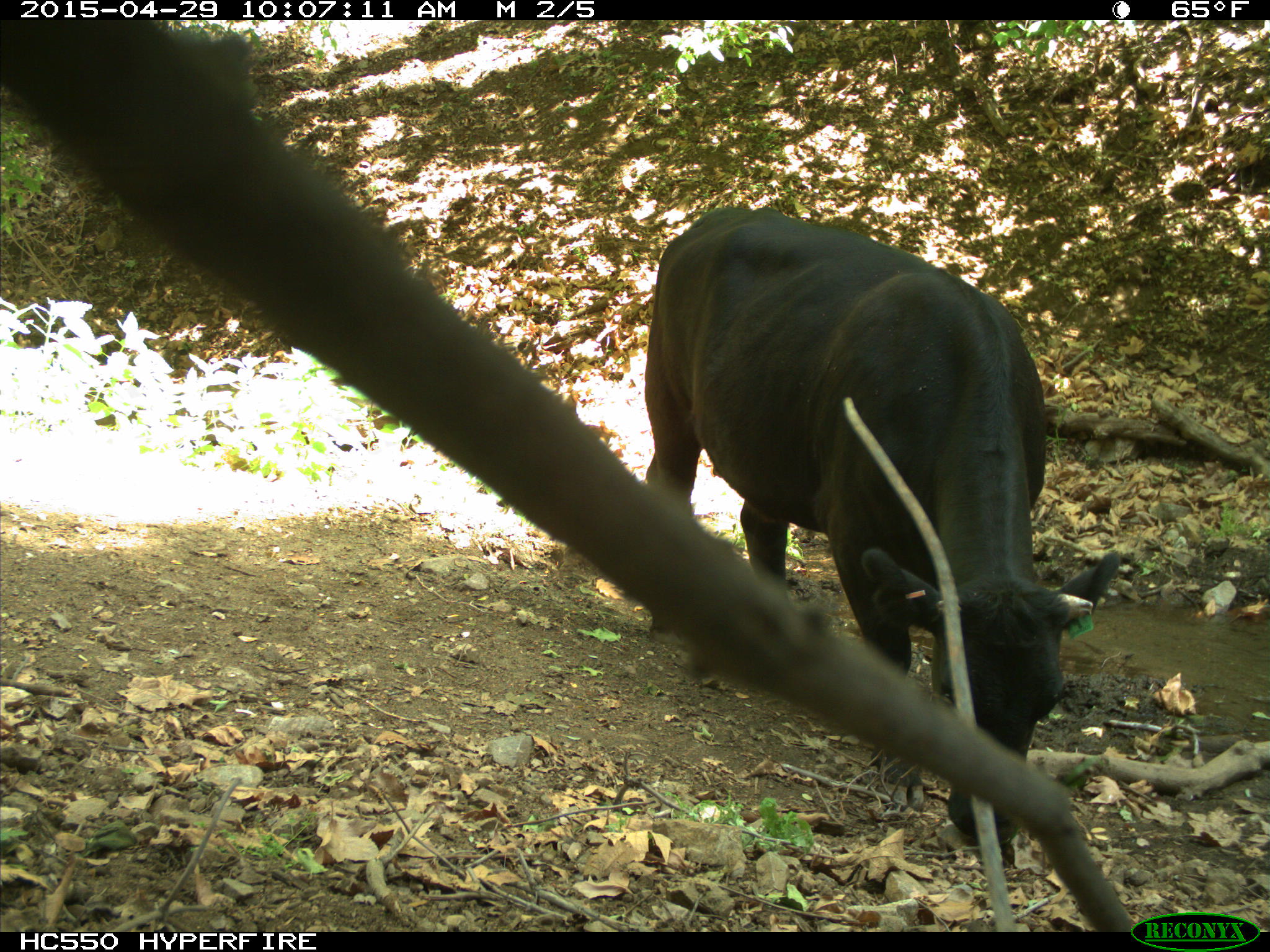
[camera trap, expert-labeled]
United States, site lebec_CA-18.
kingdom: Animalia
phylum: Chordata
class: Mammalia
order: Artiodactyla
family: Bovidae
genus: Bos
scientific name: Bos taurus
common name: domestic cow